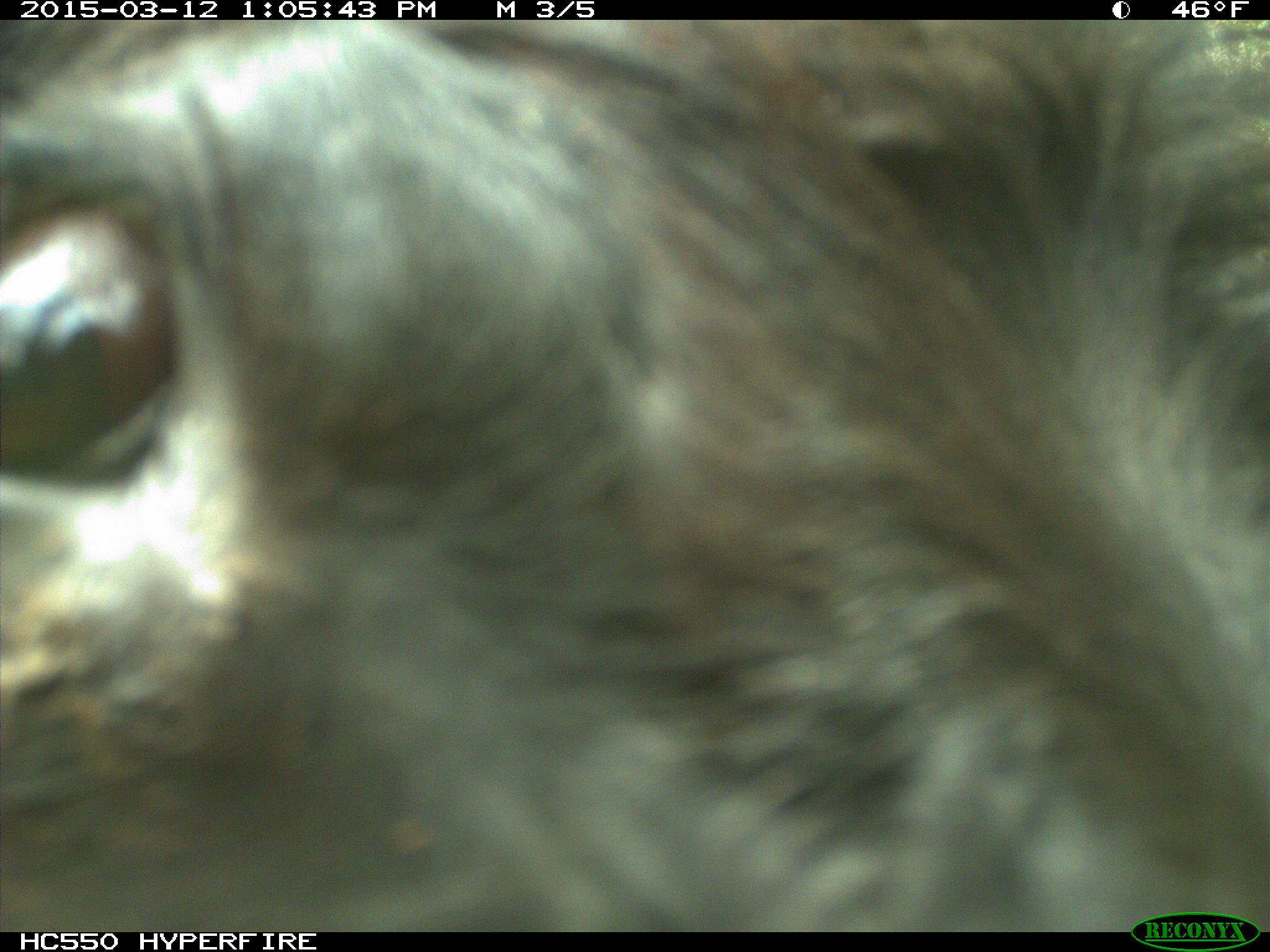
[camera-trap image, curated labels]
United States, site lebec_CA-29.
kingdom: Animalia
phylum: Chordata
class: Mammalia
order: Artiodactyla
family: Bovidae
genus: Bos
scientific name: Bos taurus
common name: domestic cow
Bos taurus (domestic cow).